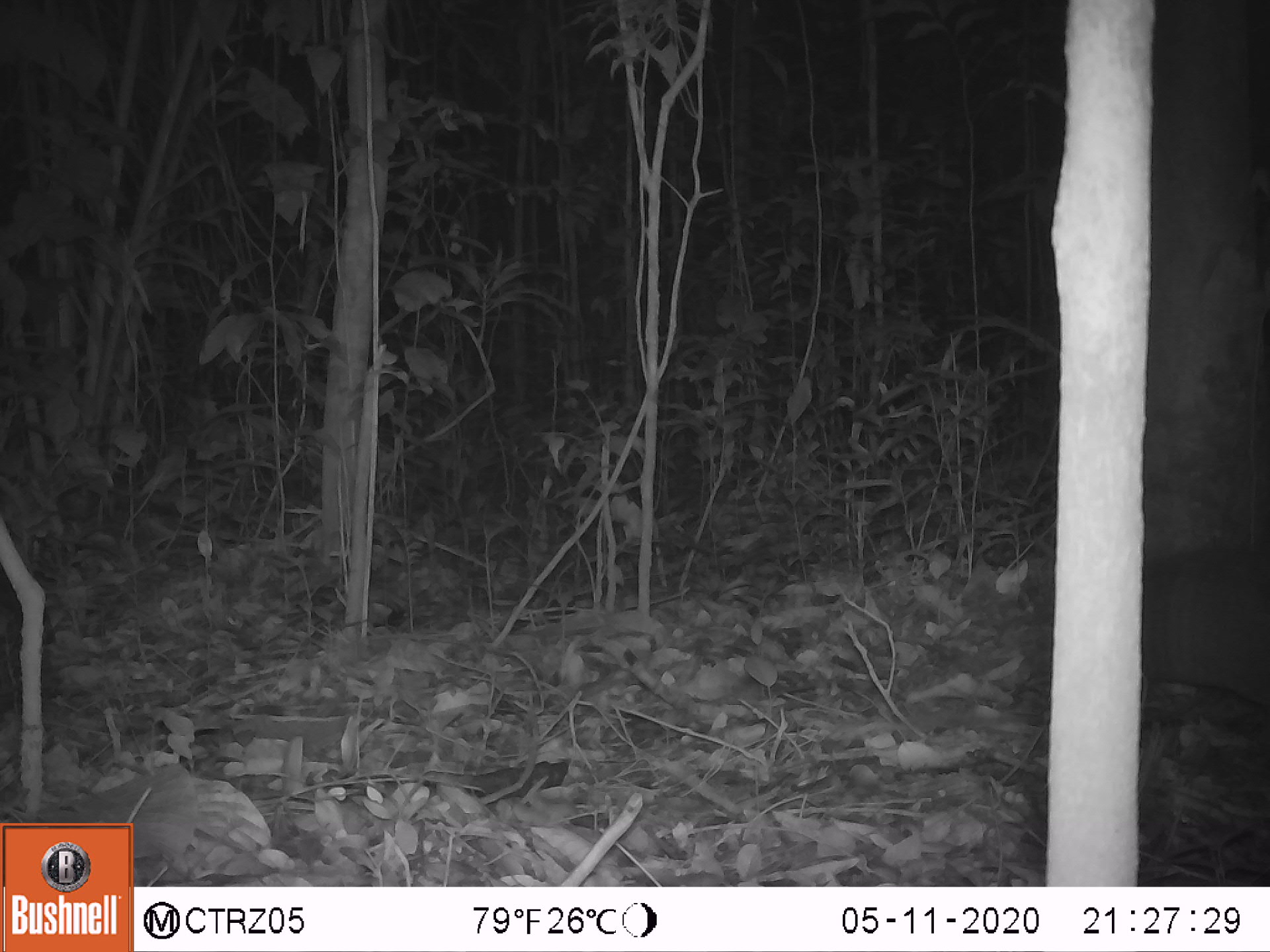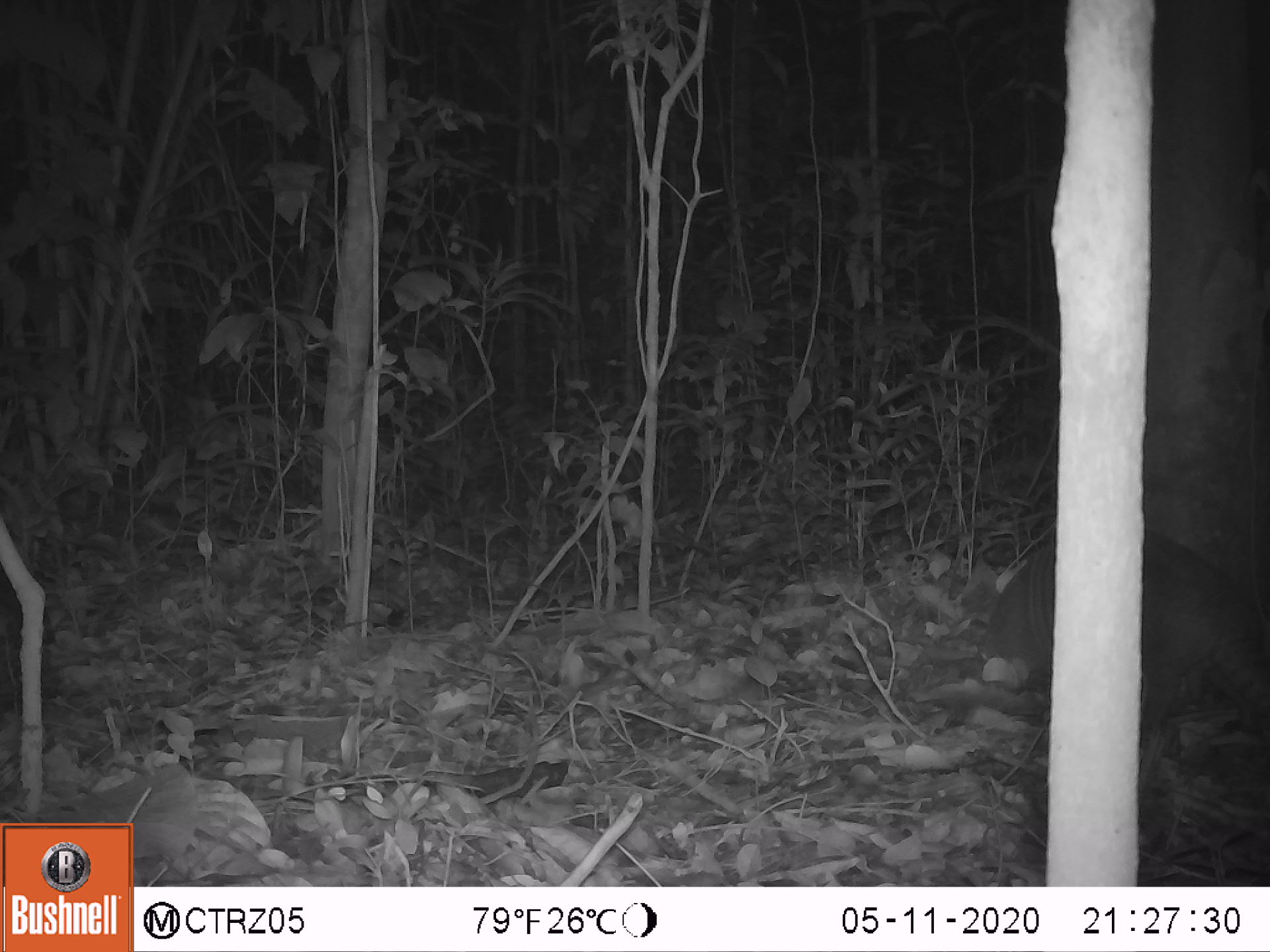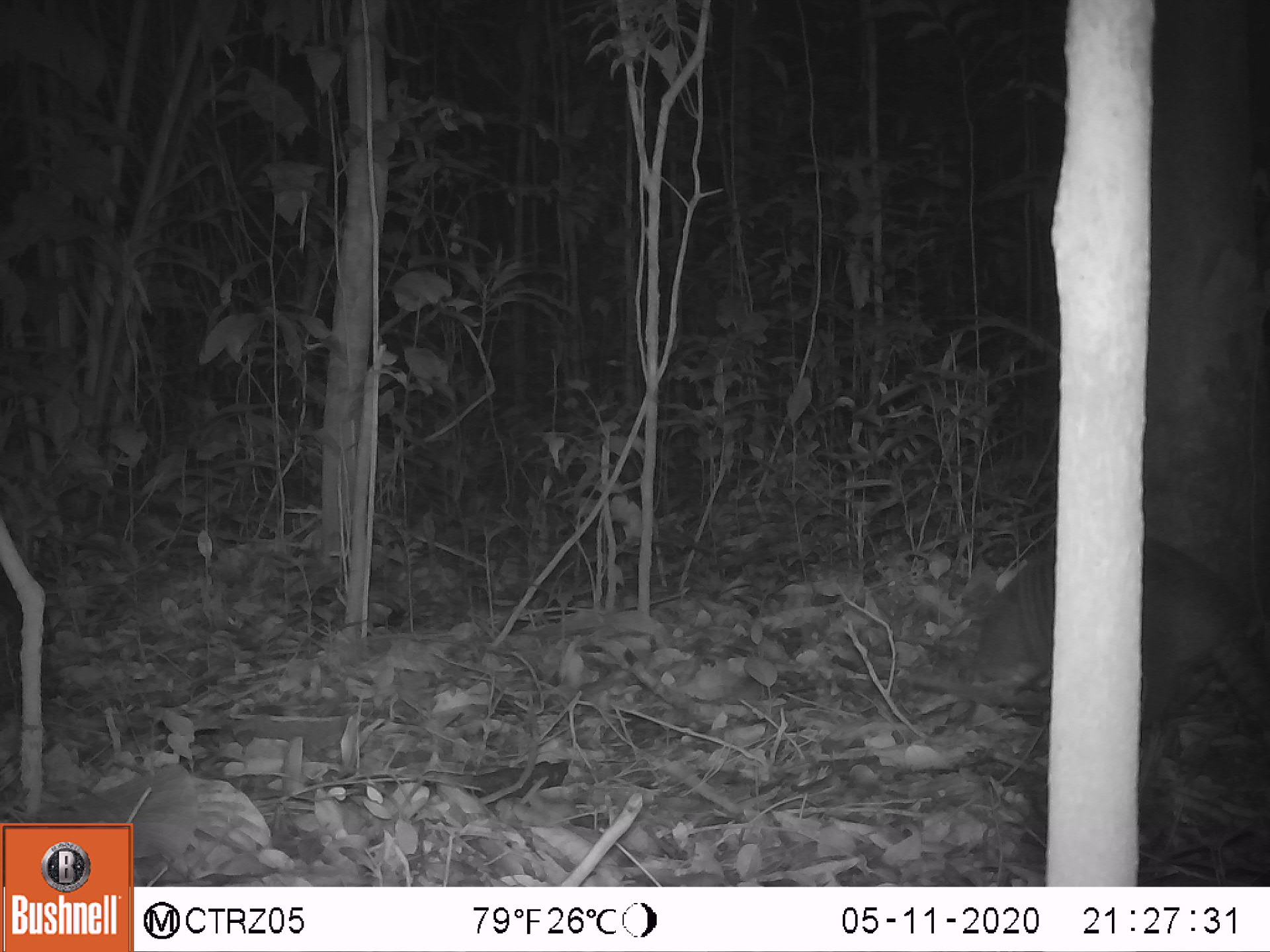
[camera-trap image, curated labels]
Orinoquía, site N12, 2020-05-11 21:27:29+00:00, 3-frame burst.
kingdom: Animalia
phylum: Chordata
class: Mammalia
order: Cingulata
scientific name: Cingulata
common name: armadillo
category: unknown armadillo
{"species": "unknown armadillo (armadillo) (Cingulata)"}